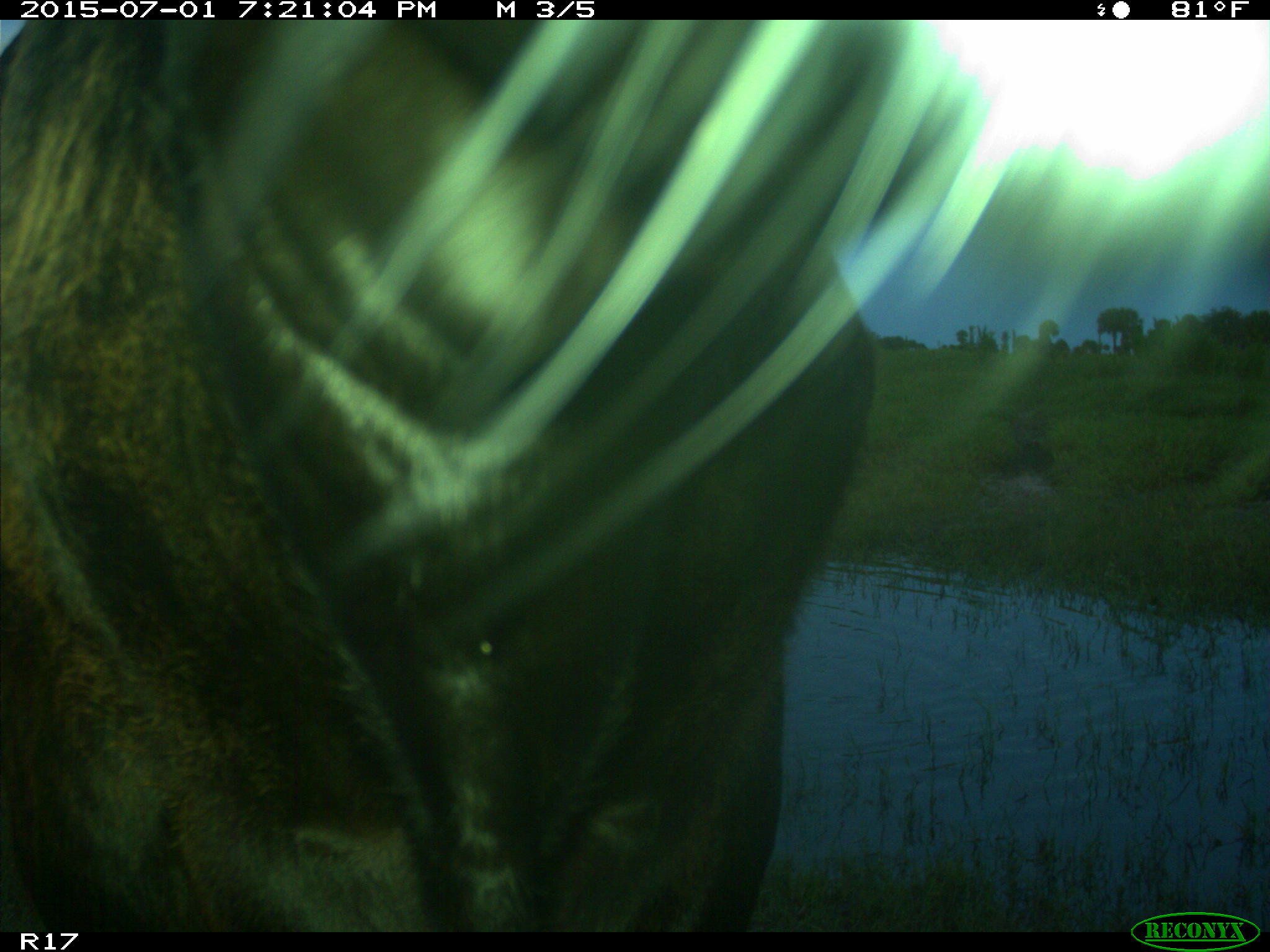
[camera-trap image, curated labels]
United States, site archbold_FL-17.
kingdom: Animalia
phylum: Chordata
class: Mammalia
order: Artiodactyla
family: Bovidae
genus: Bos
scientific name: Bos taurus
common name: domestic cow